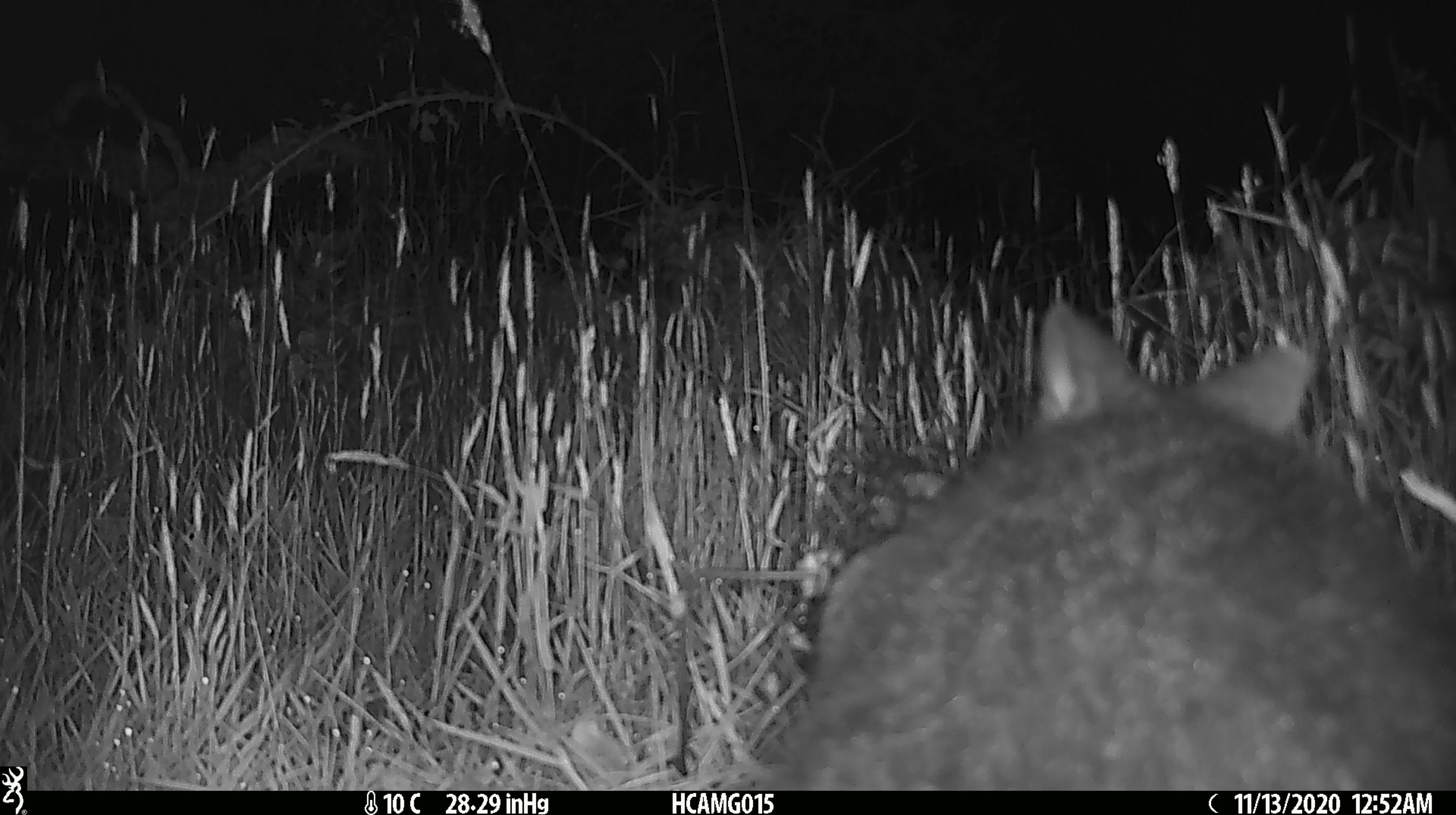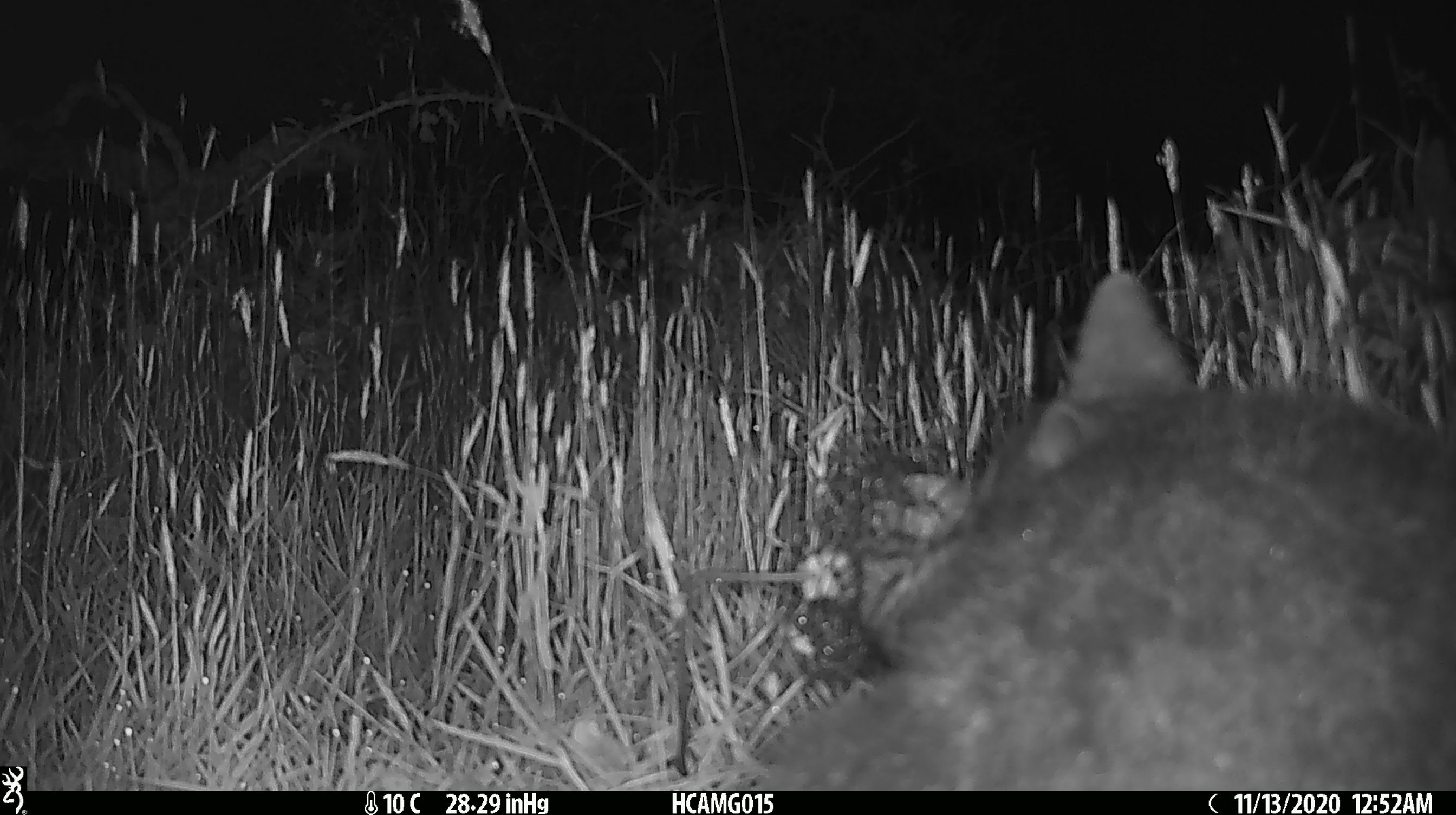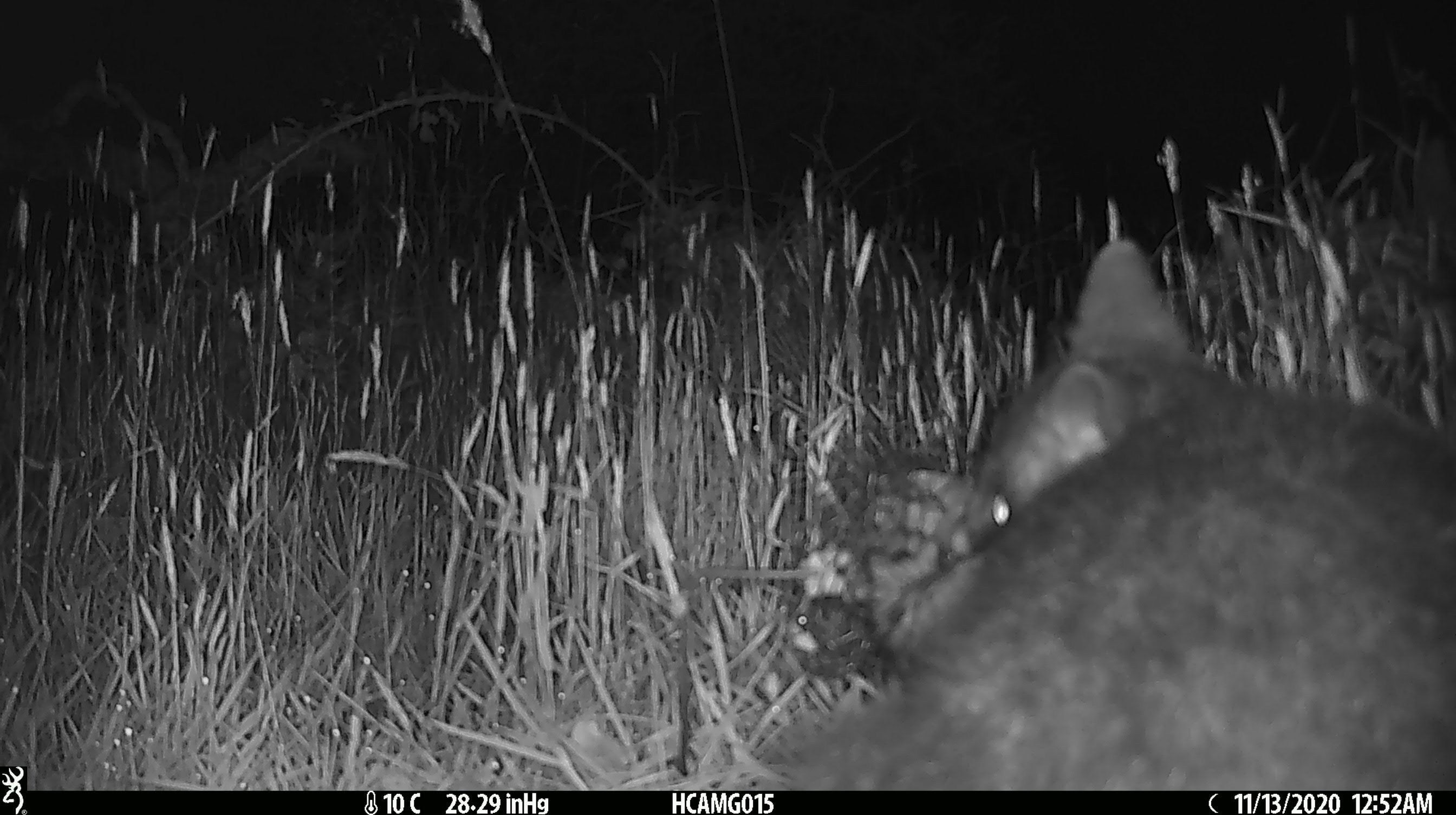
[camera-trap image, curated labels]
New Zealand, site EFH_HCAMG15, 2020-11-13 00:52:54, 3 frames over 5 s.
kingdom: Animalia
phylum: Chordata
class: Mammalia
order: Diprotodontia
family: Phalangeridae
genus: Trichosurus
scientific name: Trichosurus vulpecula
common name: common brushtail possum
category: possum